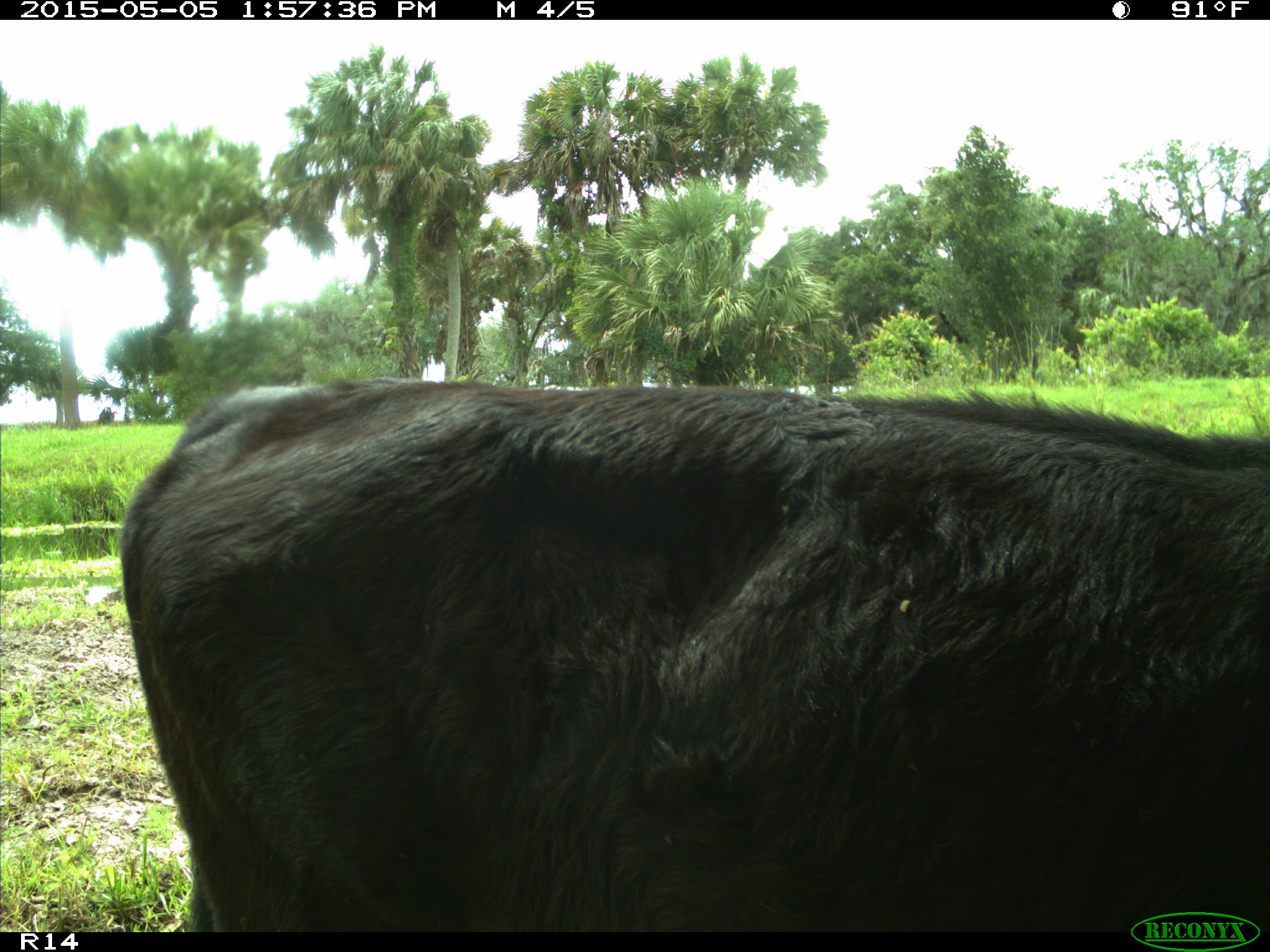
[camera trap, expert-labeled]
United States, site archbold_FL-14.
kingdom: Animalia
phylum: Chordata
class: Mammalia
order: Artiodactyla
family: Bovidae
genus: Bos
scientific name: Bos taurus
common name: domestic cow